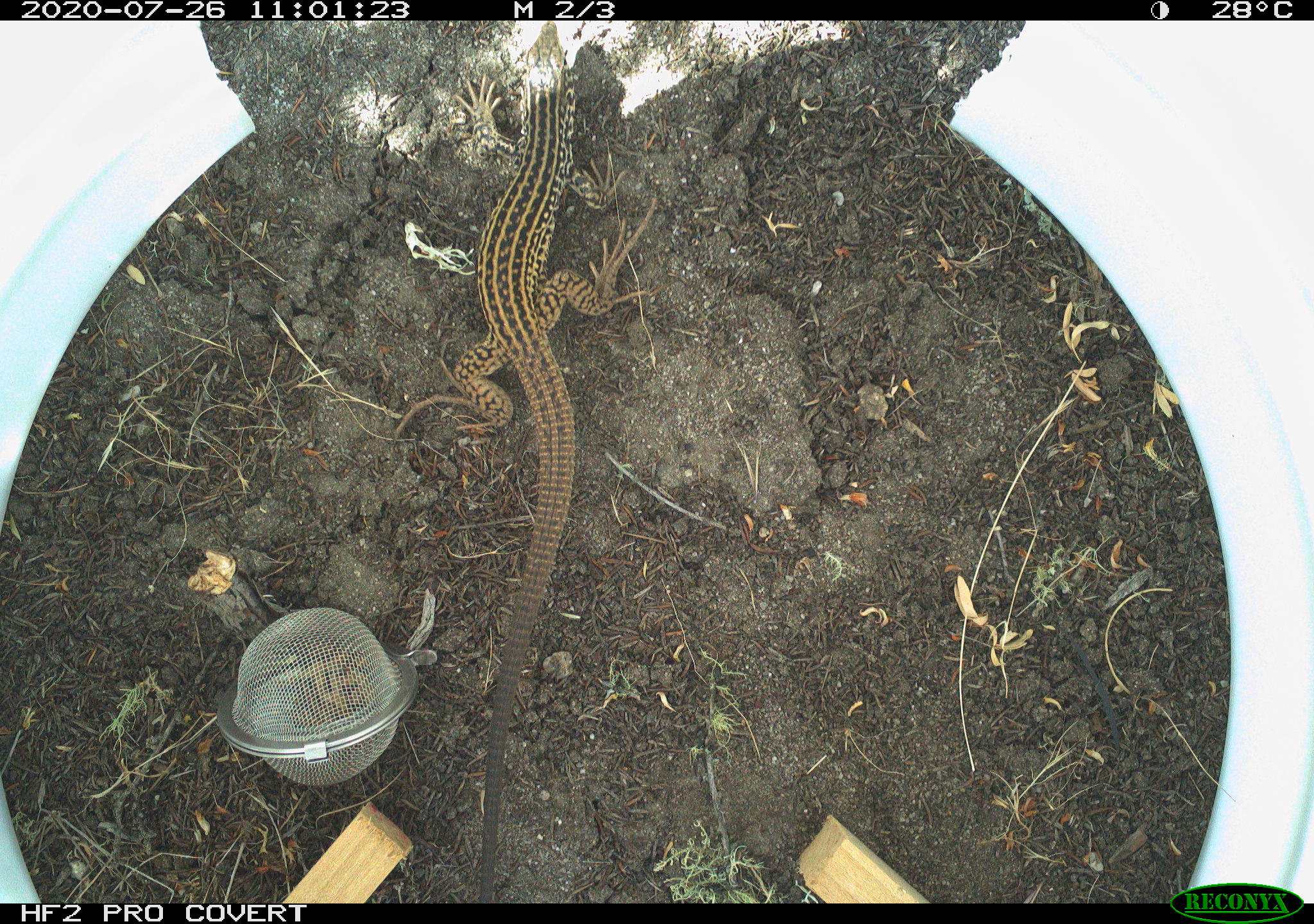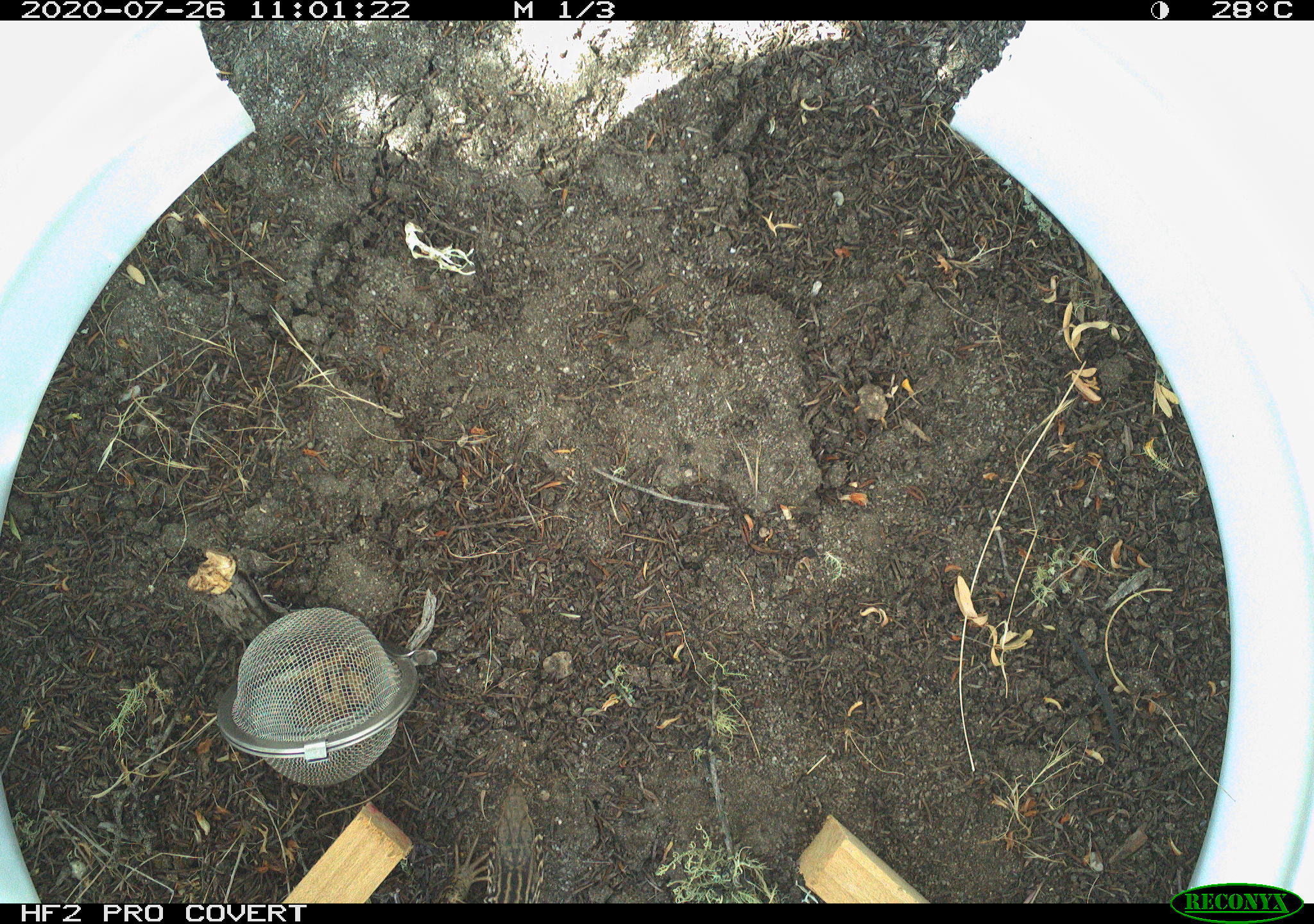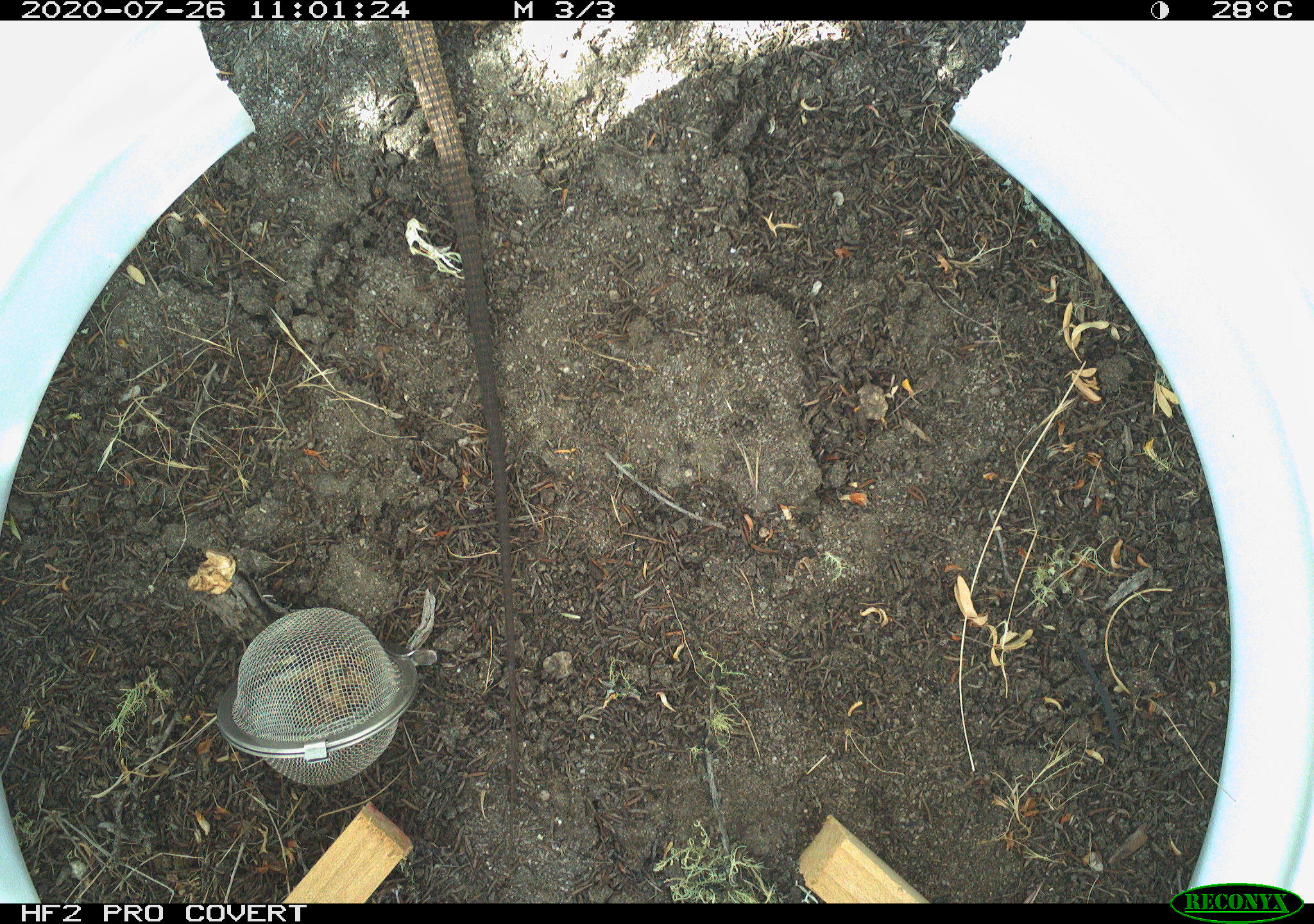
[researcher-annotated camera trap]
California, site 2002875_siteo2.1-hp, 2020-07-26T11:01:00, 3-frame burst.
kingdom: Animalia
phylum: Chordata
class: Reptilia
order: Squamata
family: Teiidae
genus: Aspidoscelis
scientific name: Aspidoscelis tigris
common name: western whiptail